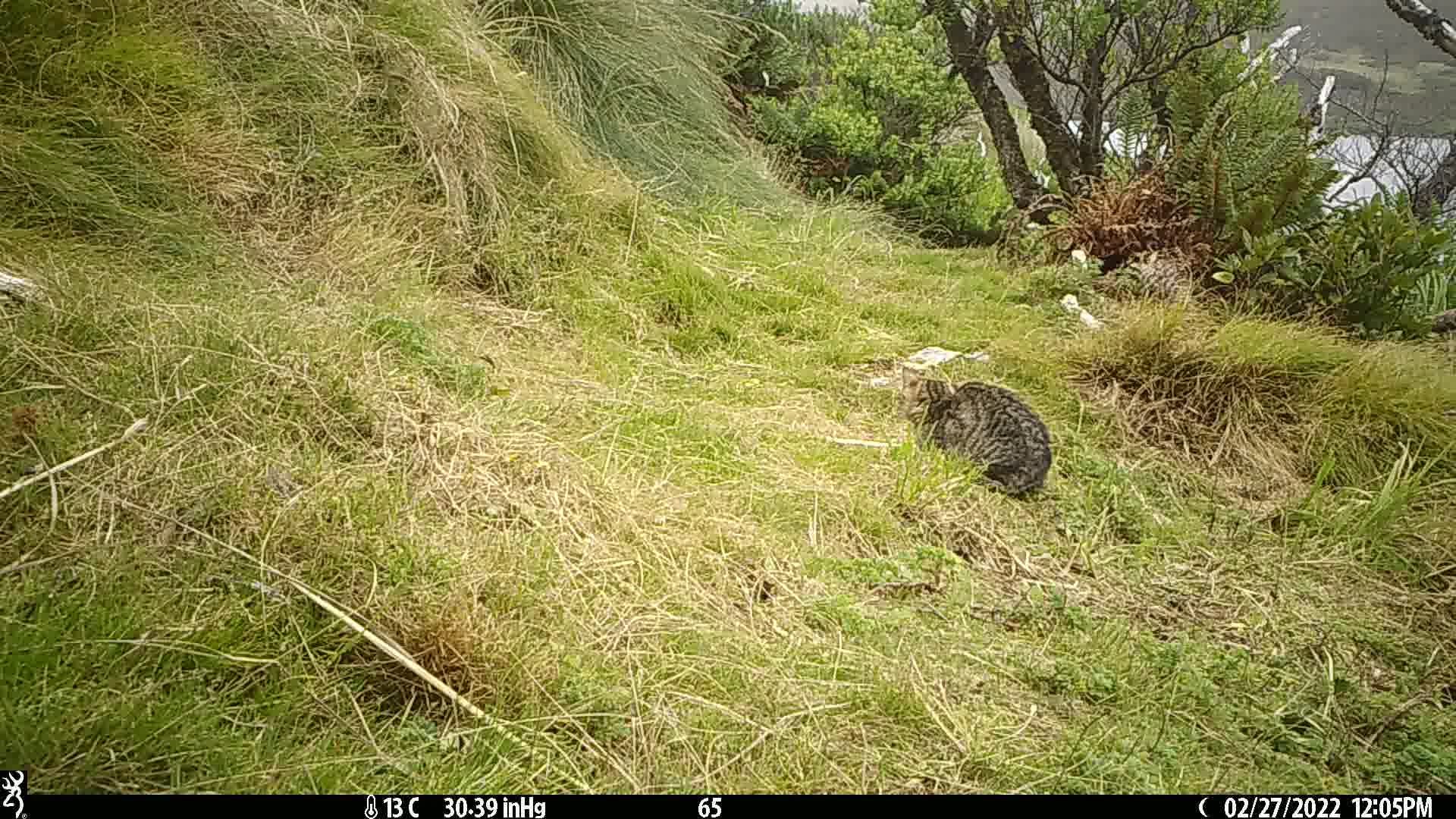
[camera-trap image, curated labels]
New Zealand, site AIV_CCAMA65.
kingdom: Animalia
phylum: Chordata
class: Mammalia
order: Carnivora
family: Felidae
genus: Felis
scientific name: Felis catus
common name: domestic cat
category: cat